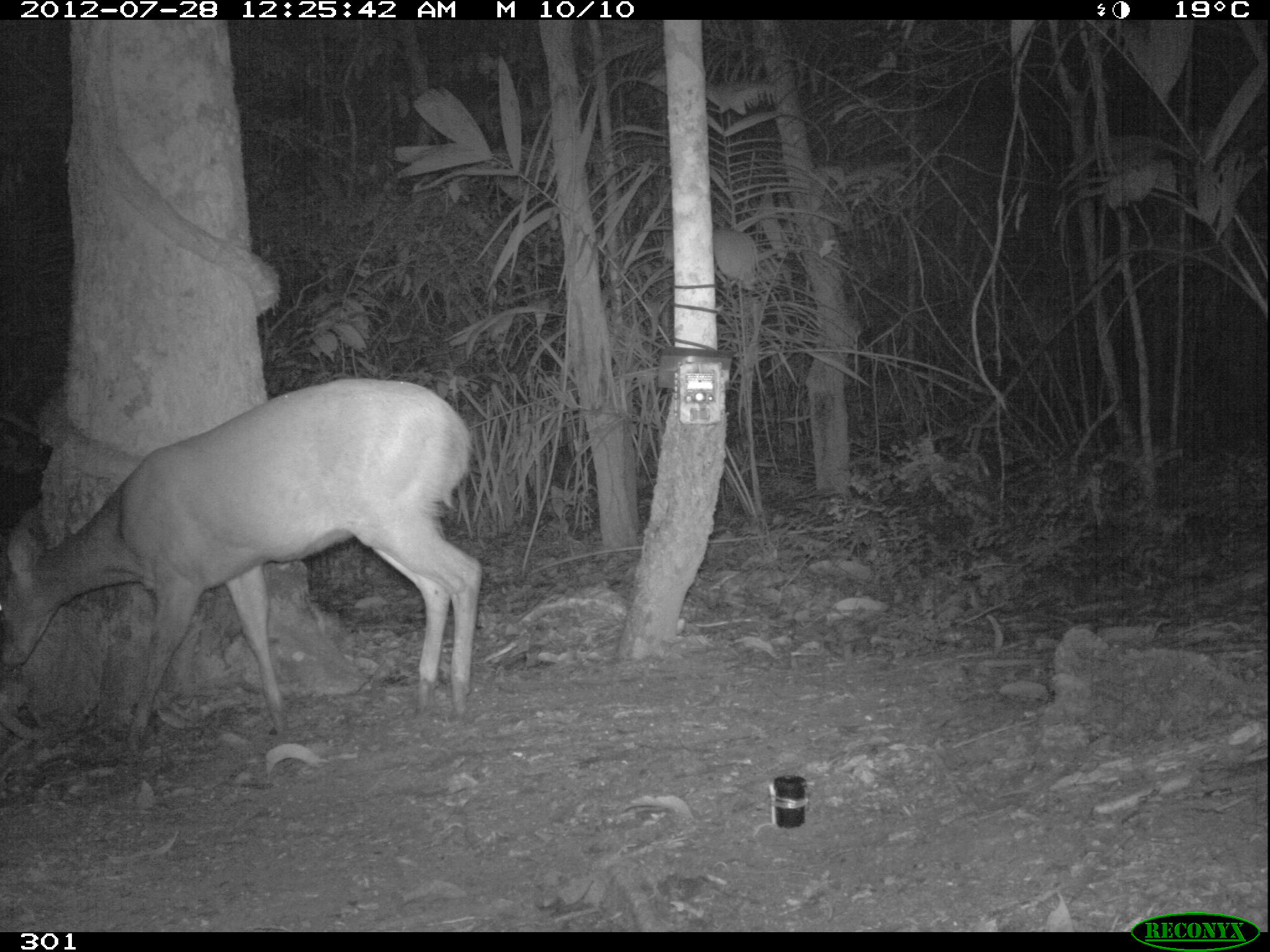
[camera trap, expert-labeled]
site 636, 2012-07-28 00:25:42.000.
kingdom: Animalia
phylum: Chordata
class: Mammalia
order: Artiodactyla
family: Cervidae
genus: Mazama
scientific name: Mazama americana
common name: red brocket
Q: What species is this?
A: Mazama americana (red brocket).